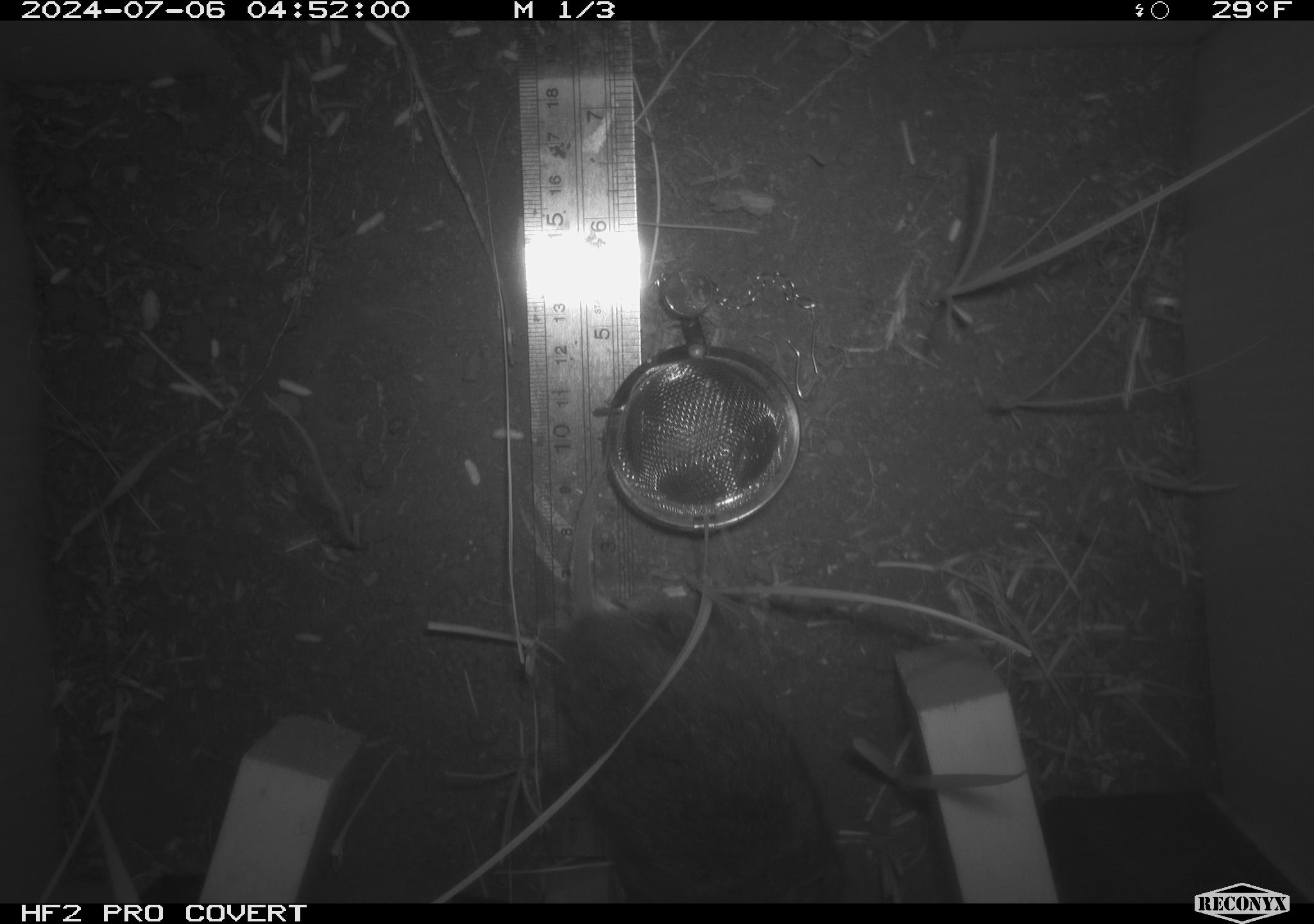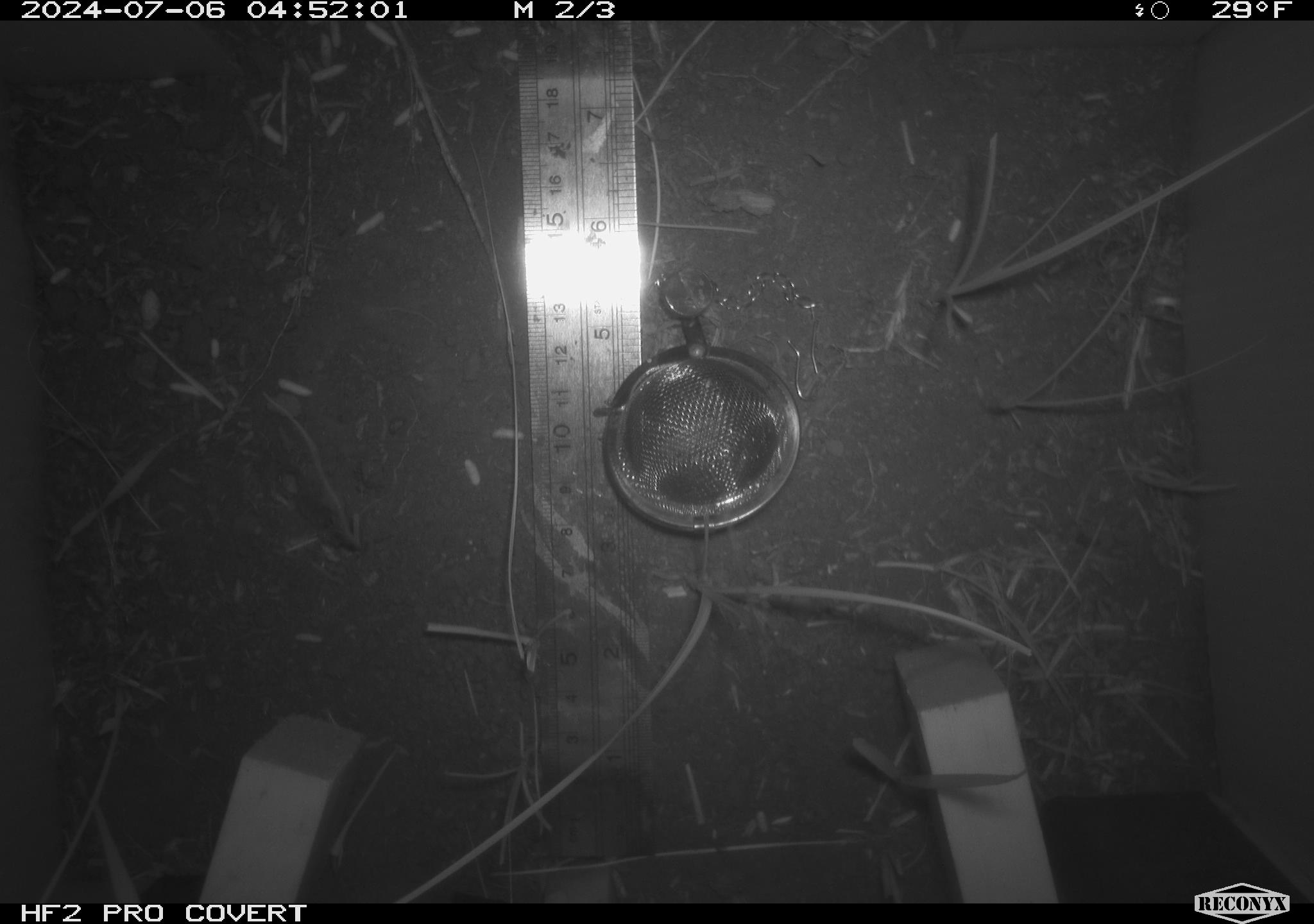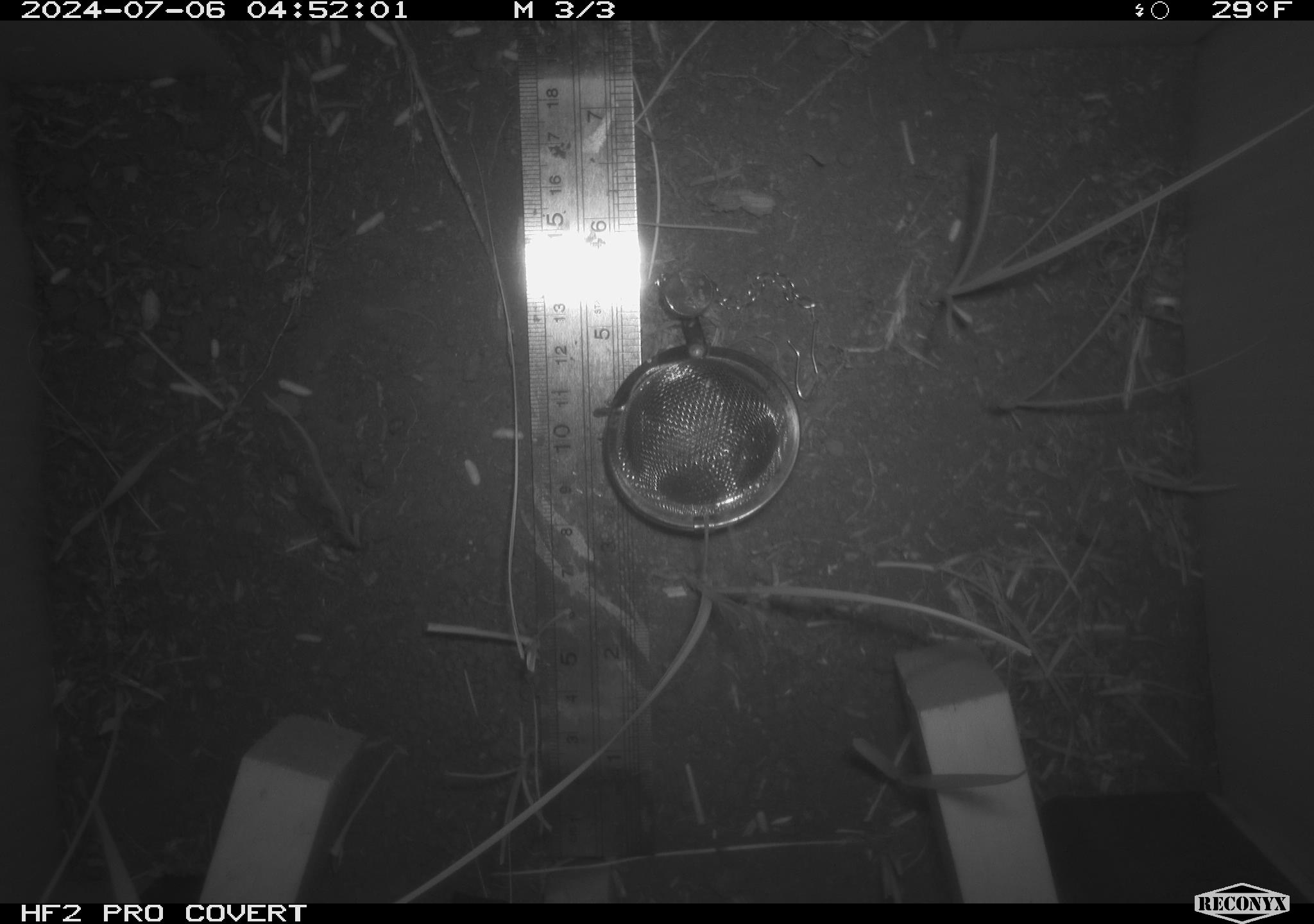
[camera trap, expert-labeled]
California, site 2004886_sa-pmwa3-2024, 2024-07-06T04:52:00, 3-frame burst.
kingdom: Animalia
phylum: Chordata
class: Mammalia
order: Rodentia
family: Cricetidae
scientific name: Arvicolinae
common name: voles, lemmings, and muskrats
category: arvicolinae subfamily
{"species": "arvicolinae subfamily (voles, lemmings, and muskrats) (Arvicolinae)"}